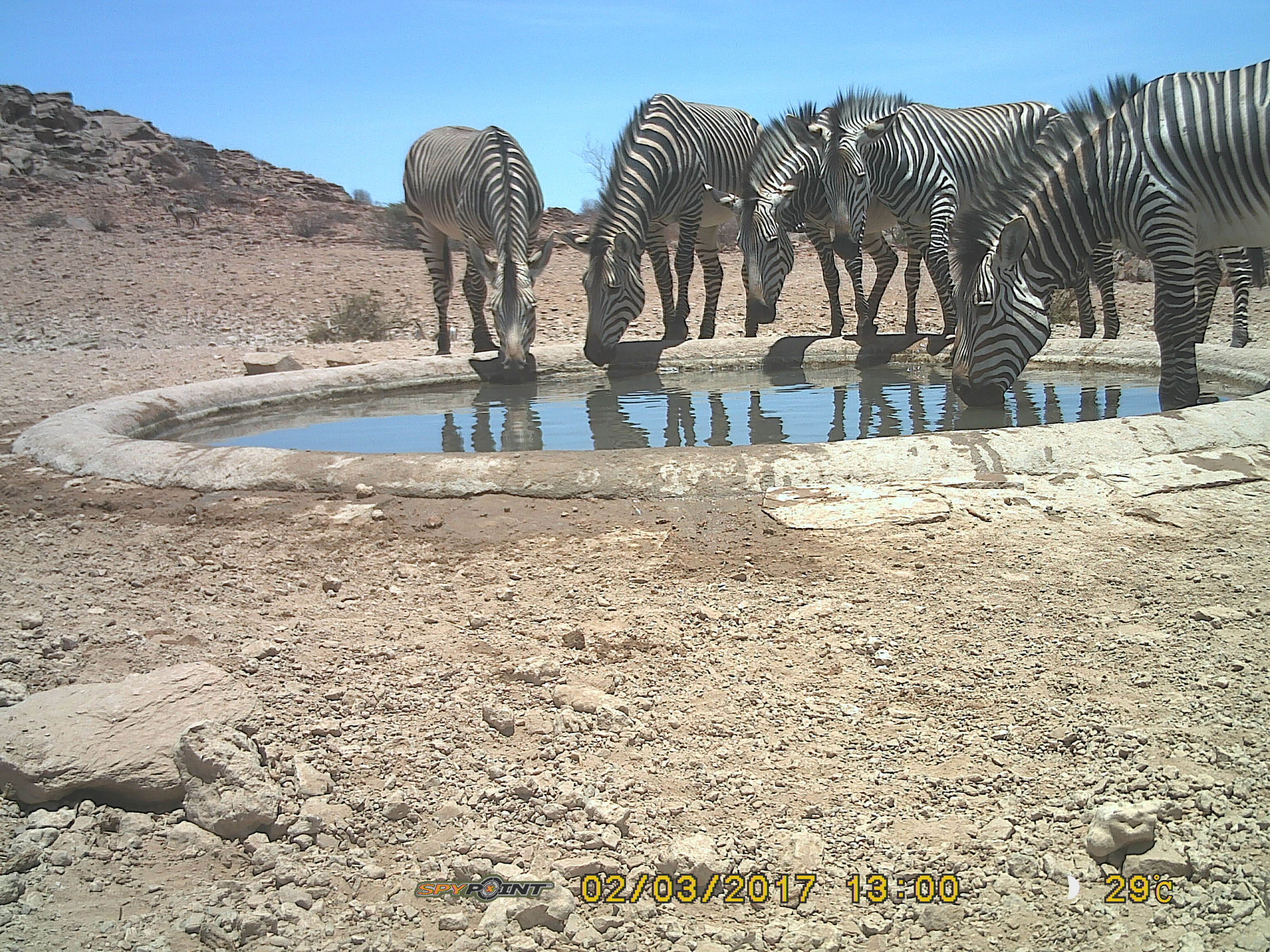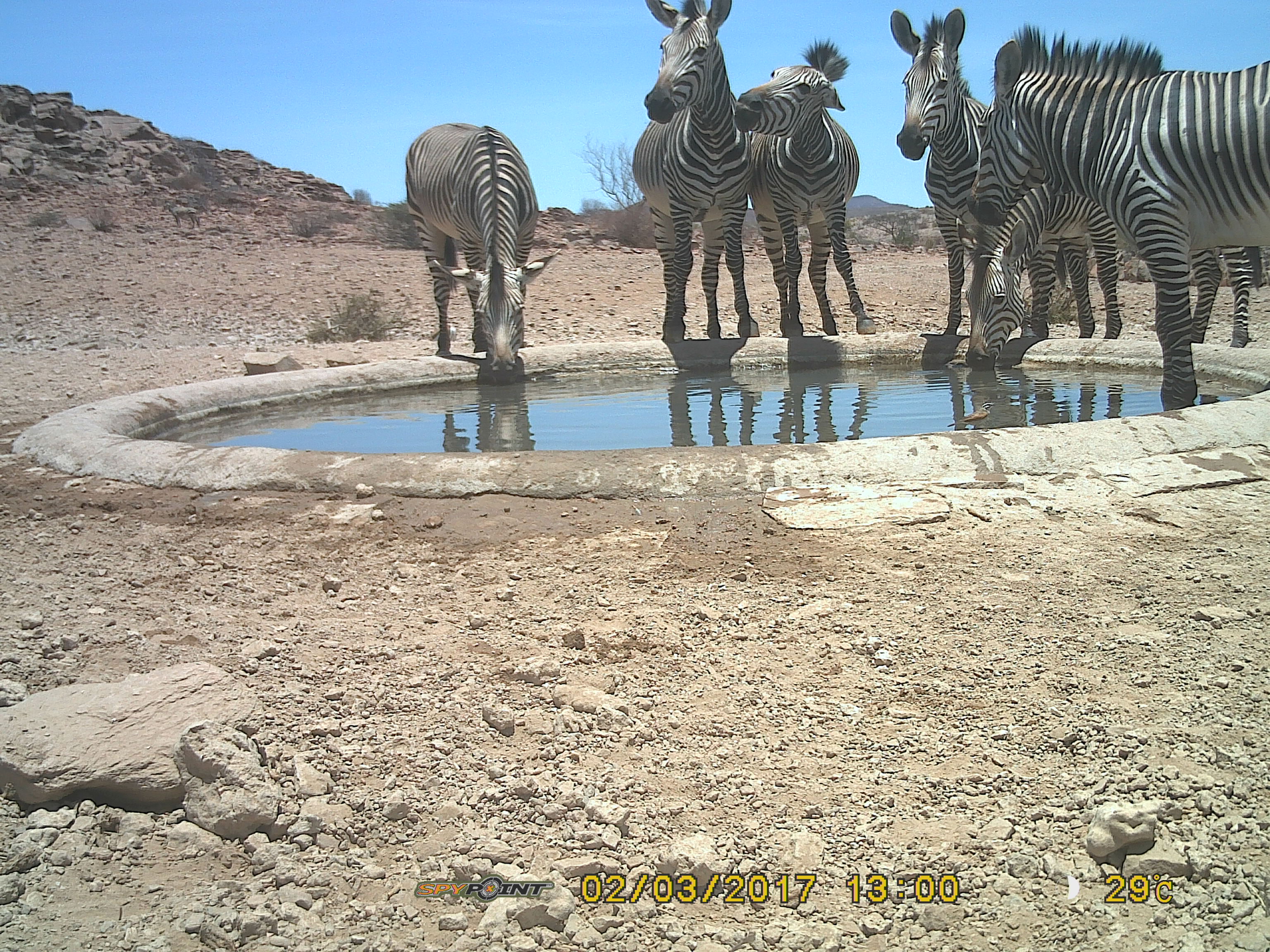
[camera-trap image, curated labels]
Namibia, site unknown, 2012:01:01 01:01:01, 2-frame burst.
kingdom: Animalia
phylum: Chordata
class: Mammalia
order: Perissodactyla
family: Equidae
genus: Equus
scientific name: Equus zebra hartmannae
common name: hartmann's mountain zebra